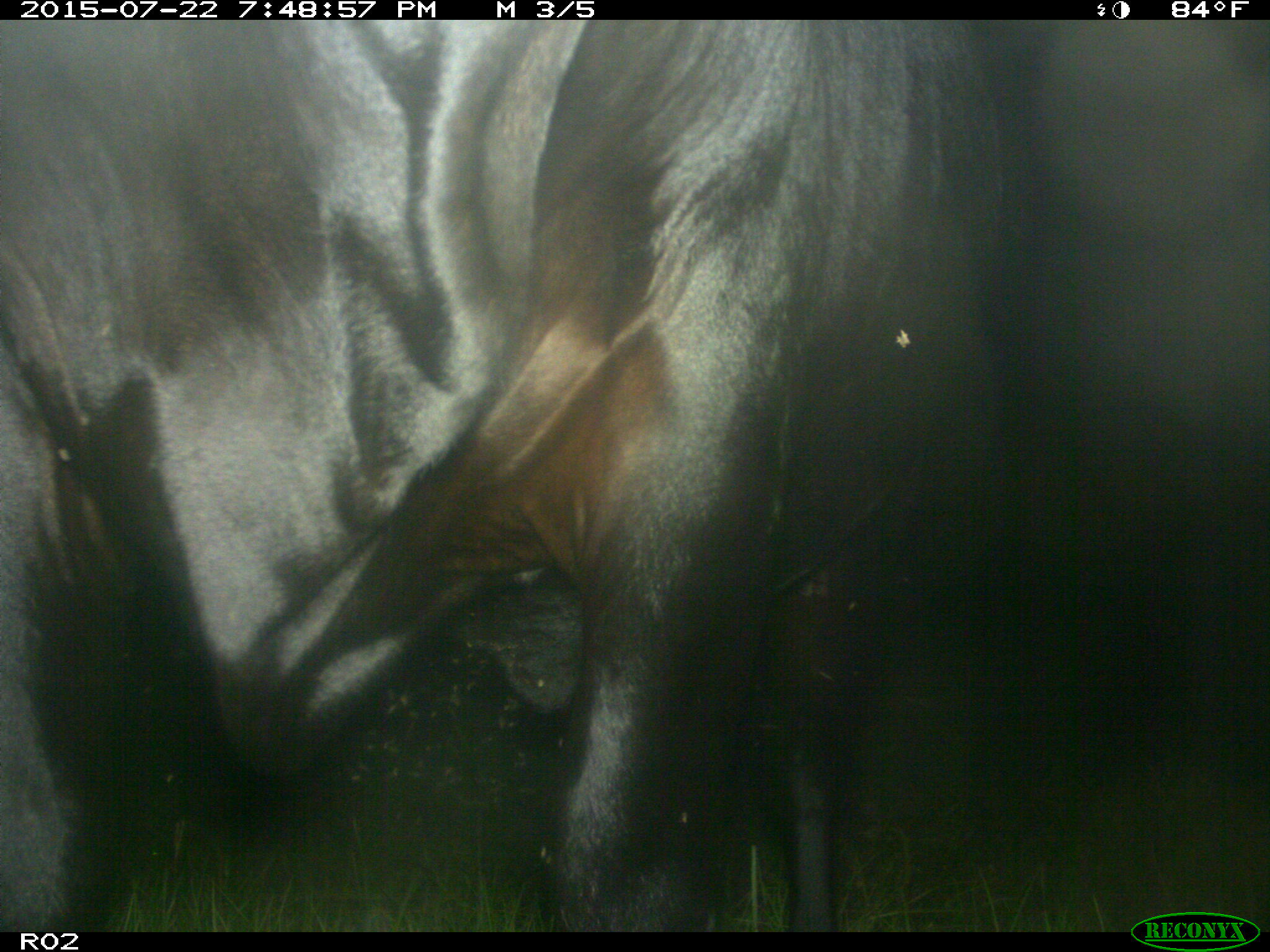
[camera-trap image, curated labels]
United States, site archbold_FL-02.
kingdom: Animalia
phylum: Chordata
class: Mammalia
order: Artiodactyla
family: Bovidae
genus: Bos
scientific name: Bos taurus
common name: domestic cow